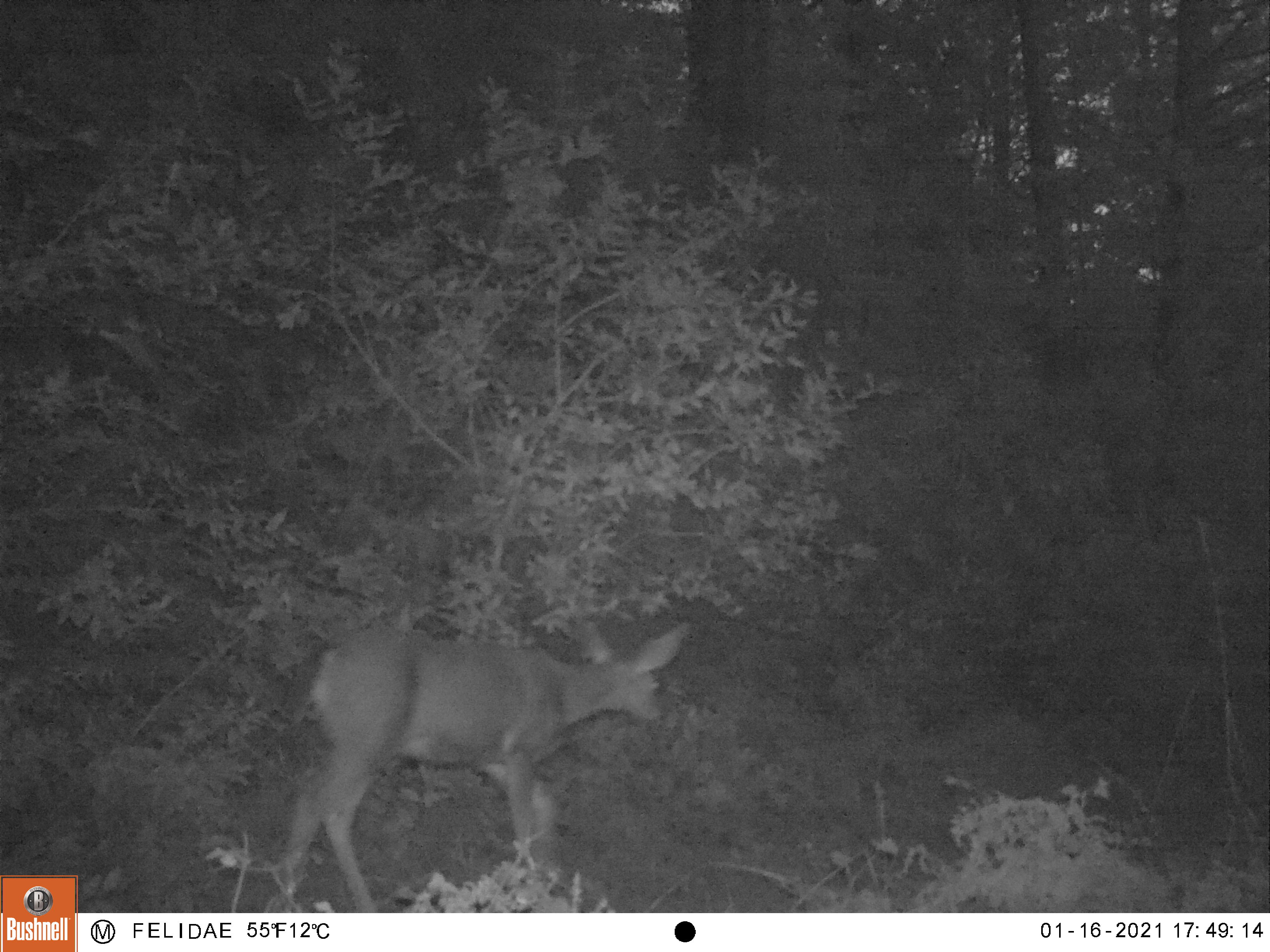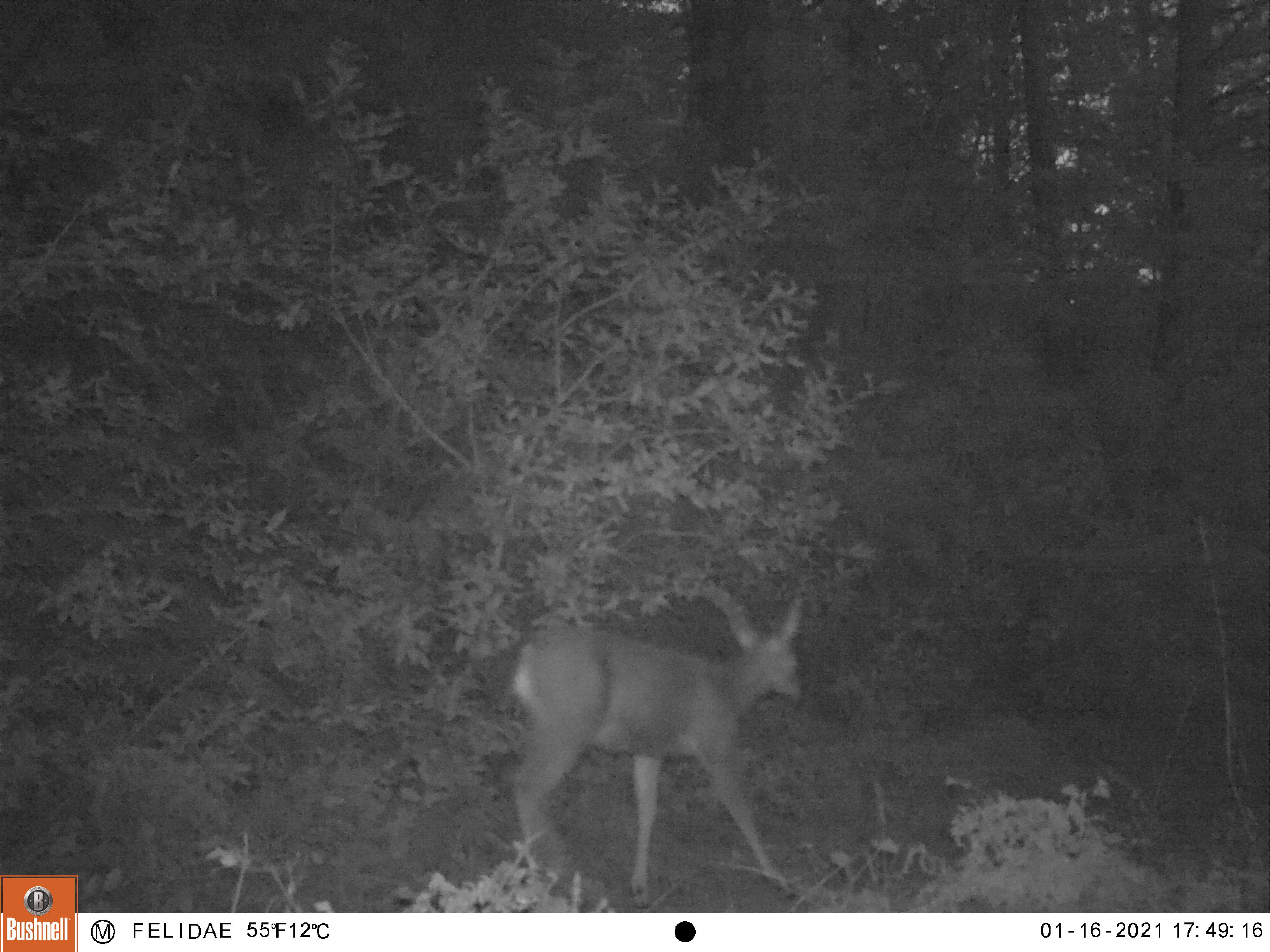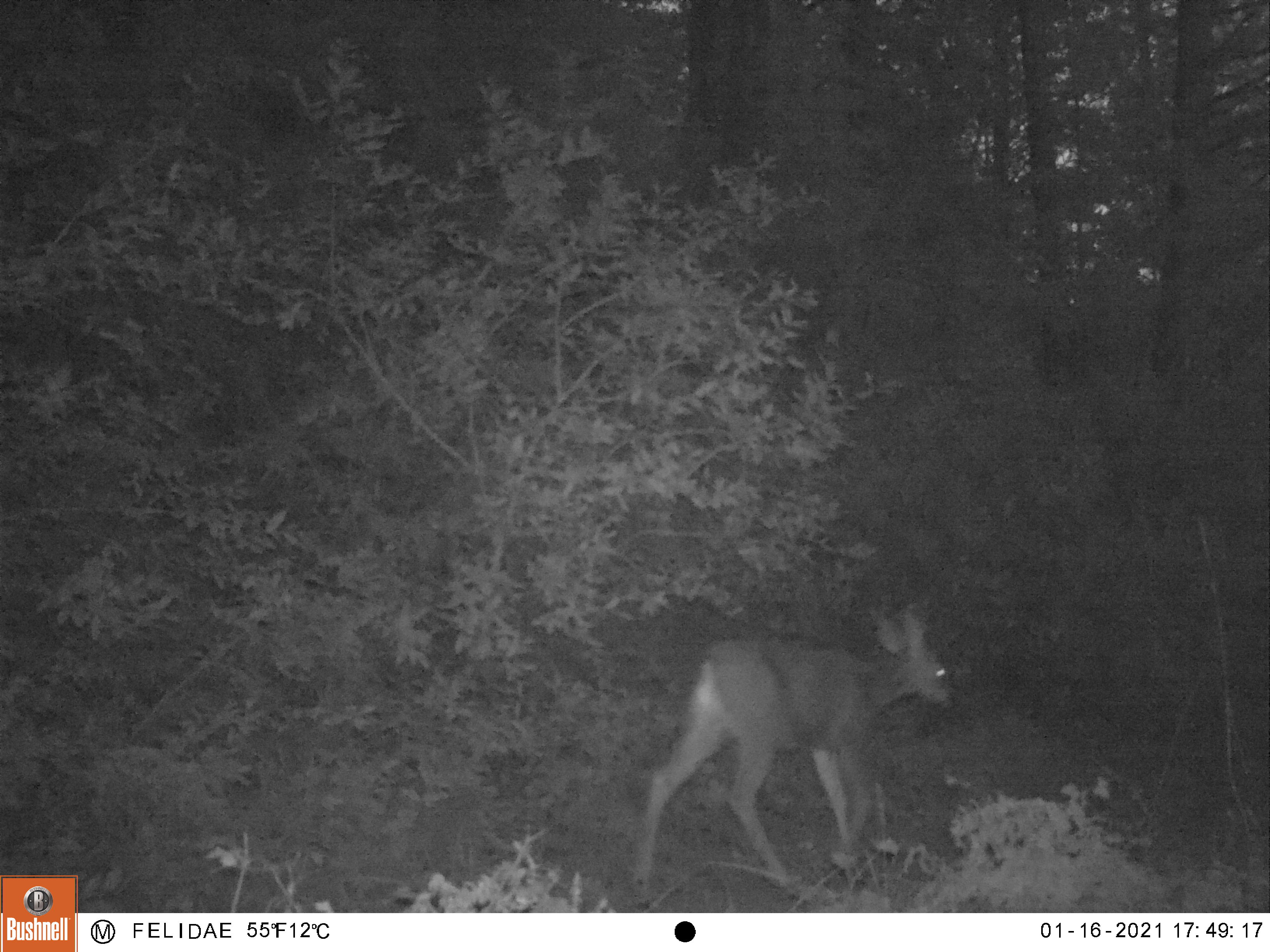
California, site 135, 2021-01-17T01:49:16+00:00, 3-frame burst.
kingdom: Animalia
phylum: Chordata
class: Mammalia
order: Artiodactyla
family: Cervidae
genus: Odocoileus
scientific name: Odocoileus hemionus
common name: mule deer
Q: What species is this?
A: Mule deer (Odocoileus hemionus).